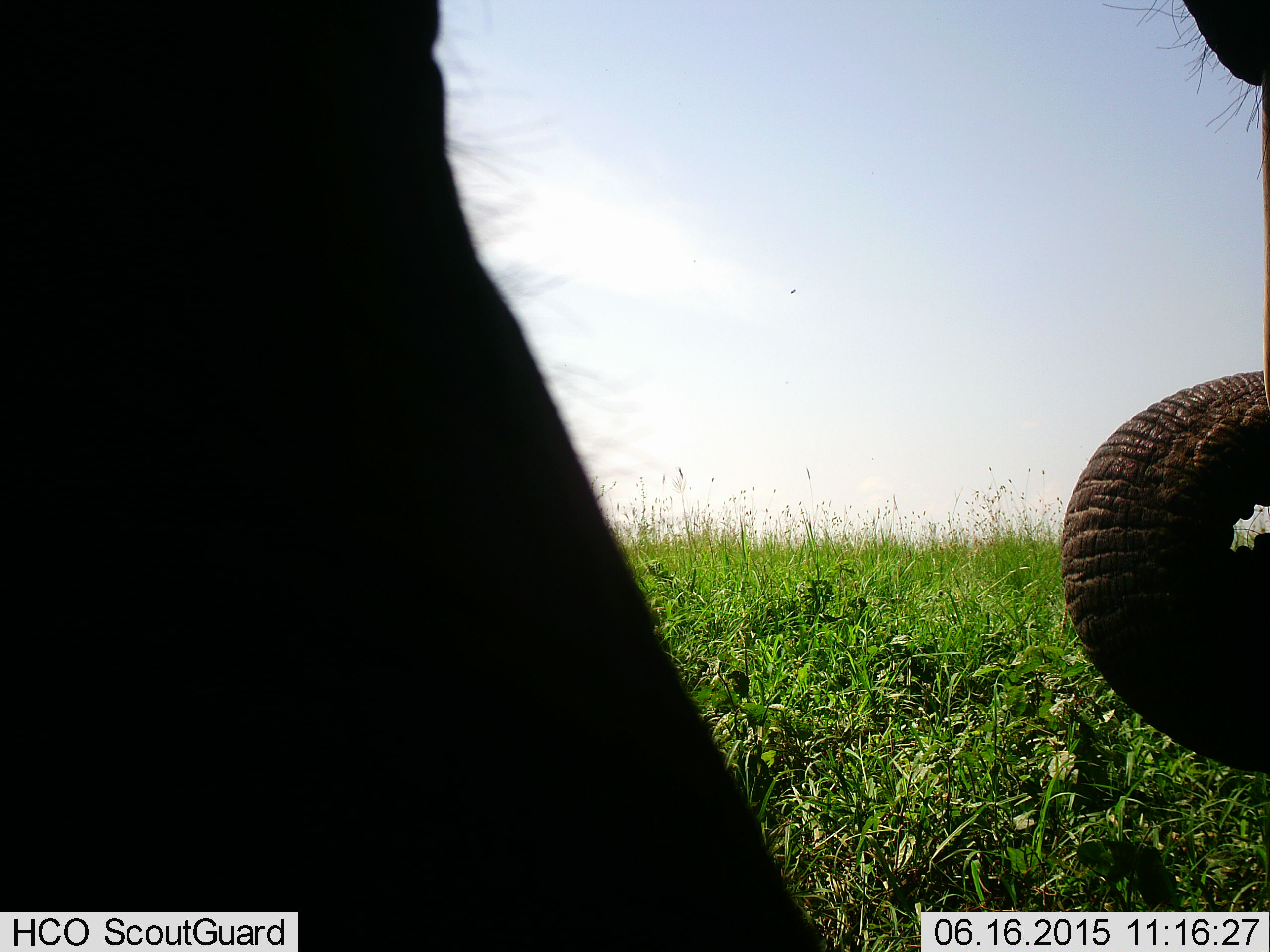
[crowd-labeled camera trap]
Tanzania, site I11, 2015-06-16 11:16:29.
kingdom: Animalia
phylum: Chordata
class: Mammalia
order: Proboscidea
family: Elephantidae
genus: Loxodonta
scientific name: Loxodonta africana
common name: african bush elephant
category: elephant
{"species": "elephant (african bush elephant) (Loxodonta africana)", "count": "1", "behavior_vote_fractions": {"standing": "80%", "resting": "0%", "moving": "0%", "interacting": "0%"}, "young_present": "0%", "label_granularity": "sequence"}